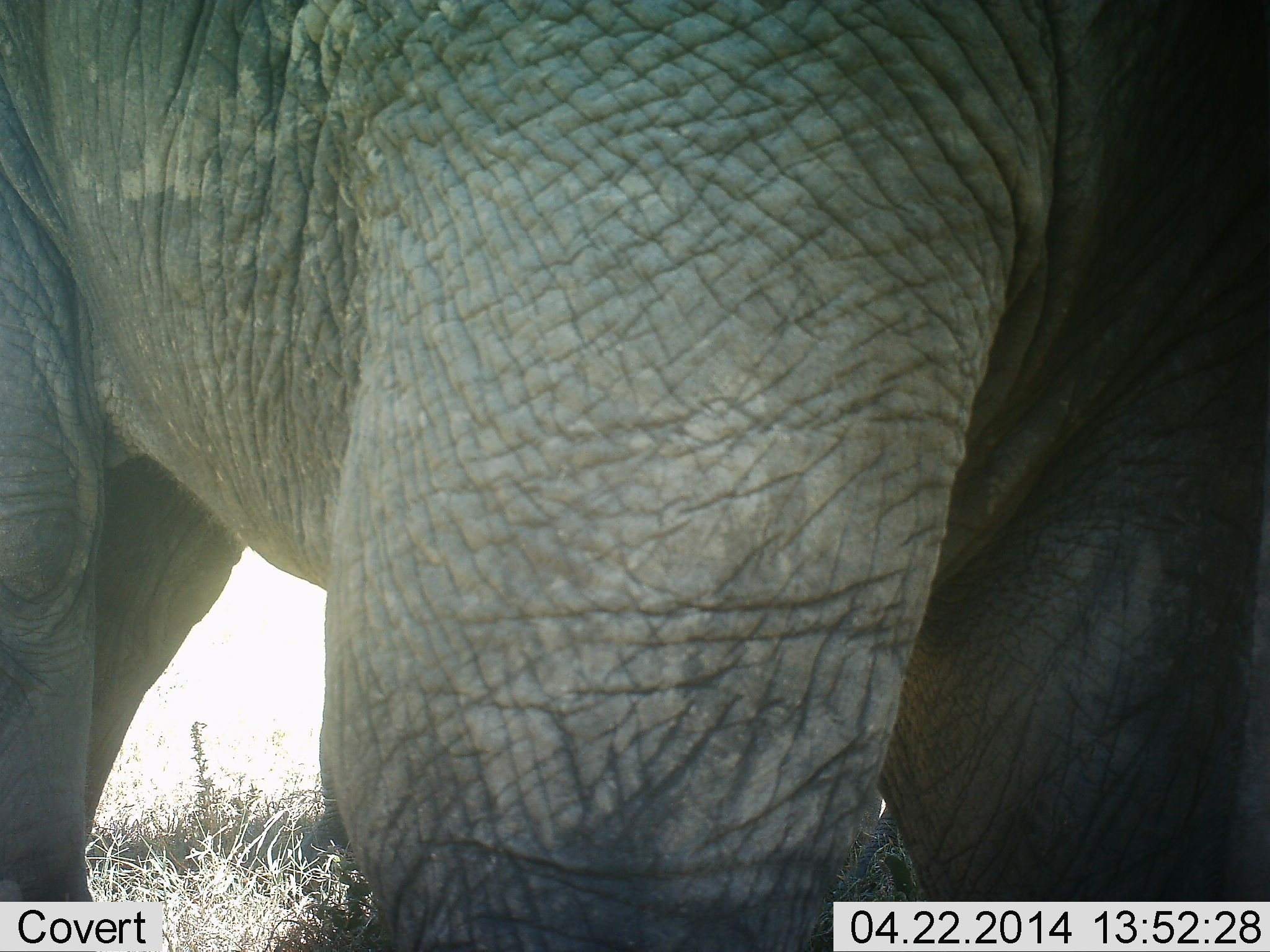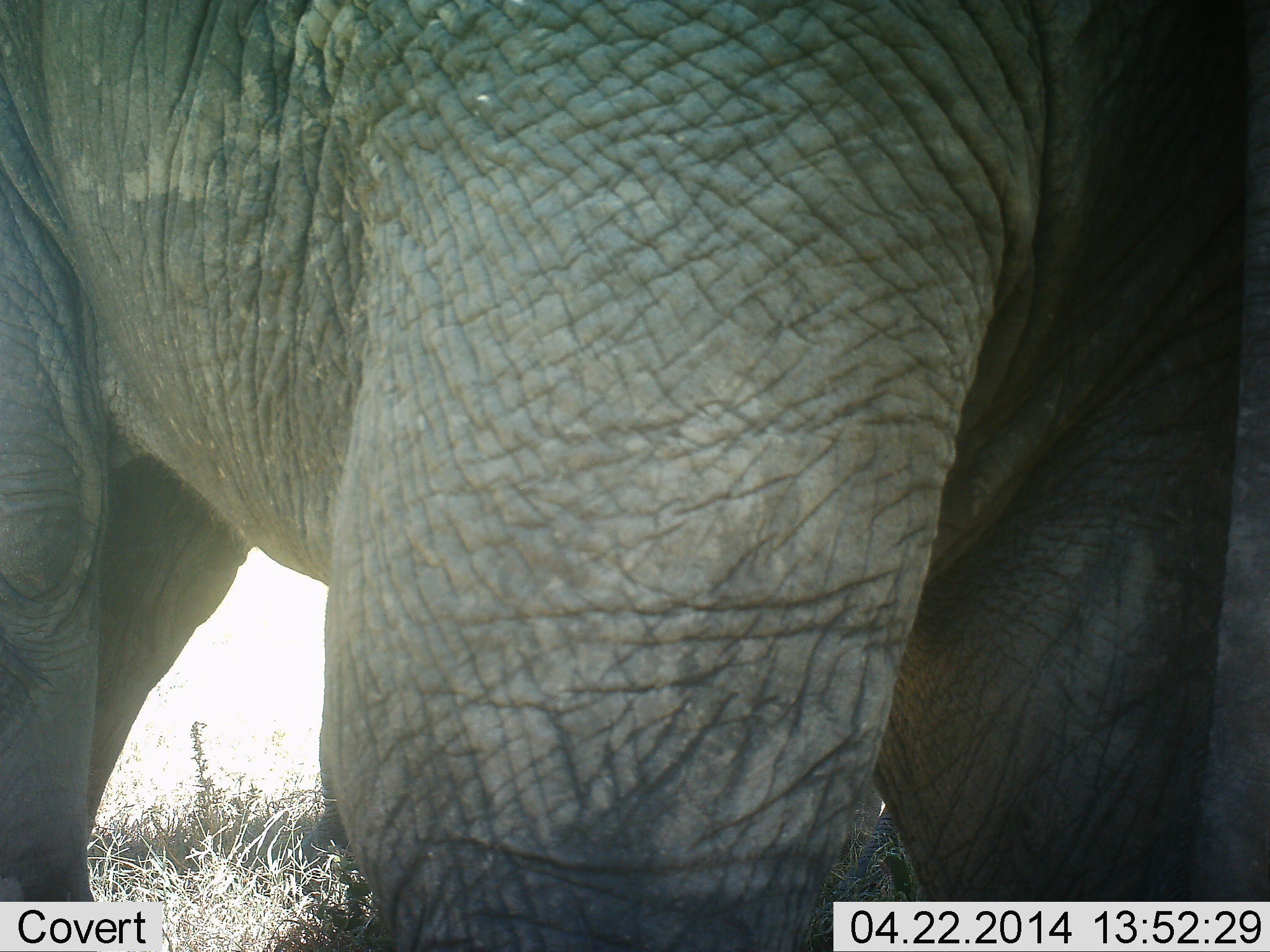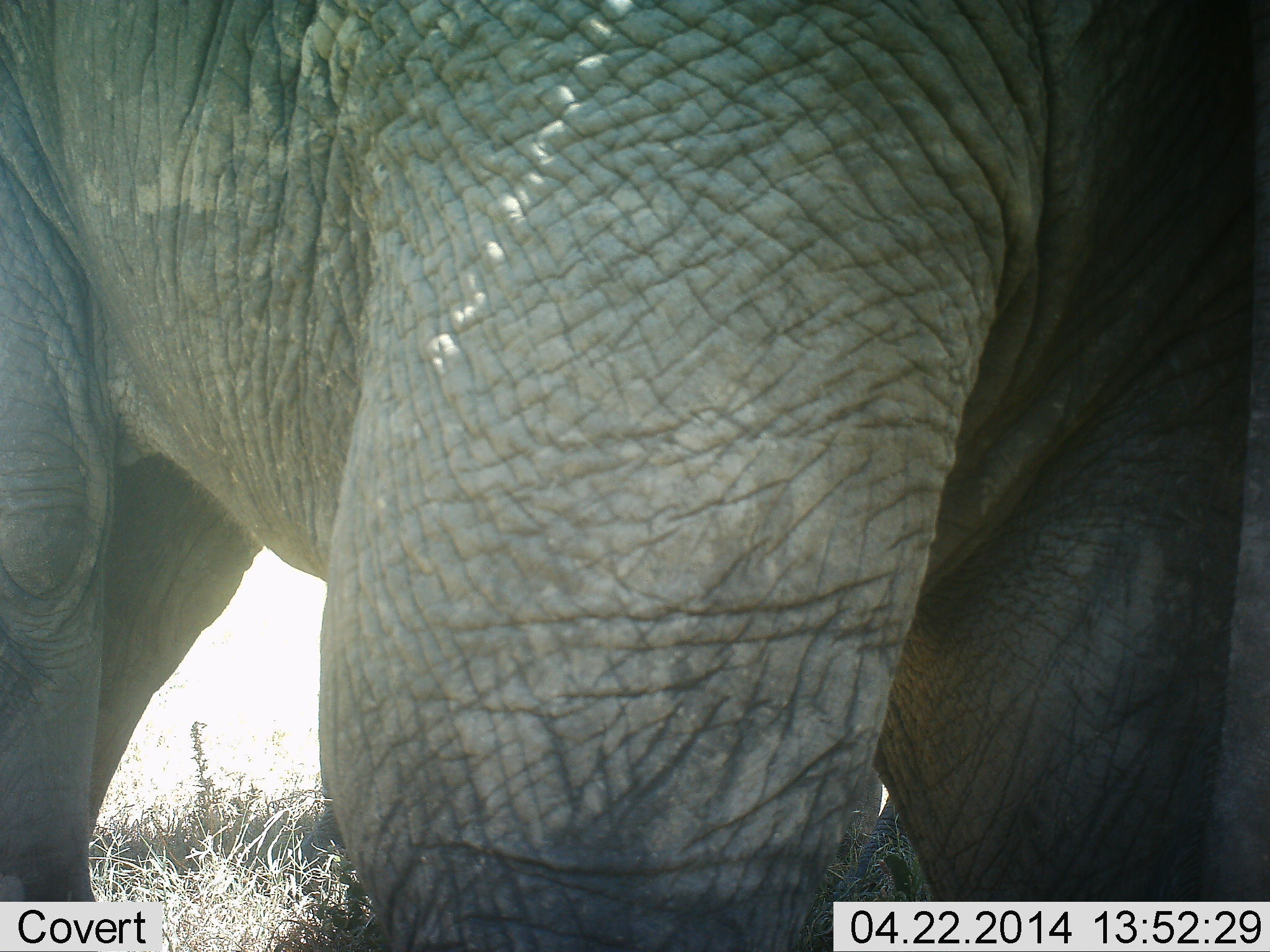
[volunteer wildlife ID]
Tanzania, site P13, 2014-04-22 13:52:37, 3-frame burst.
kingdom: Animalia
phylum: Chordata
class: Mammalia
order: Proboscidea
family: Elephantidae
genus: Loxodonta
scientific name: Loxodonta africana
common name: african bush elephant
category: elephant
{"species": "elephant (african bush elephant) (Loxodonta africana)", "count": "1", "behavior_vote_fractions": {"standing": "90%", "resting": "0%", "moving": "10%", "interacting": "10%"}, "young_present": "0%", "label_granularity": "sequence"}